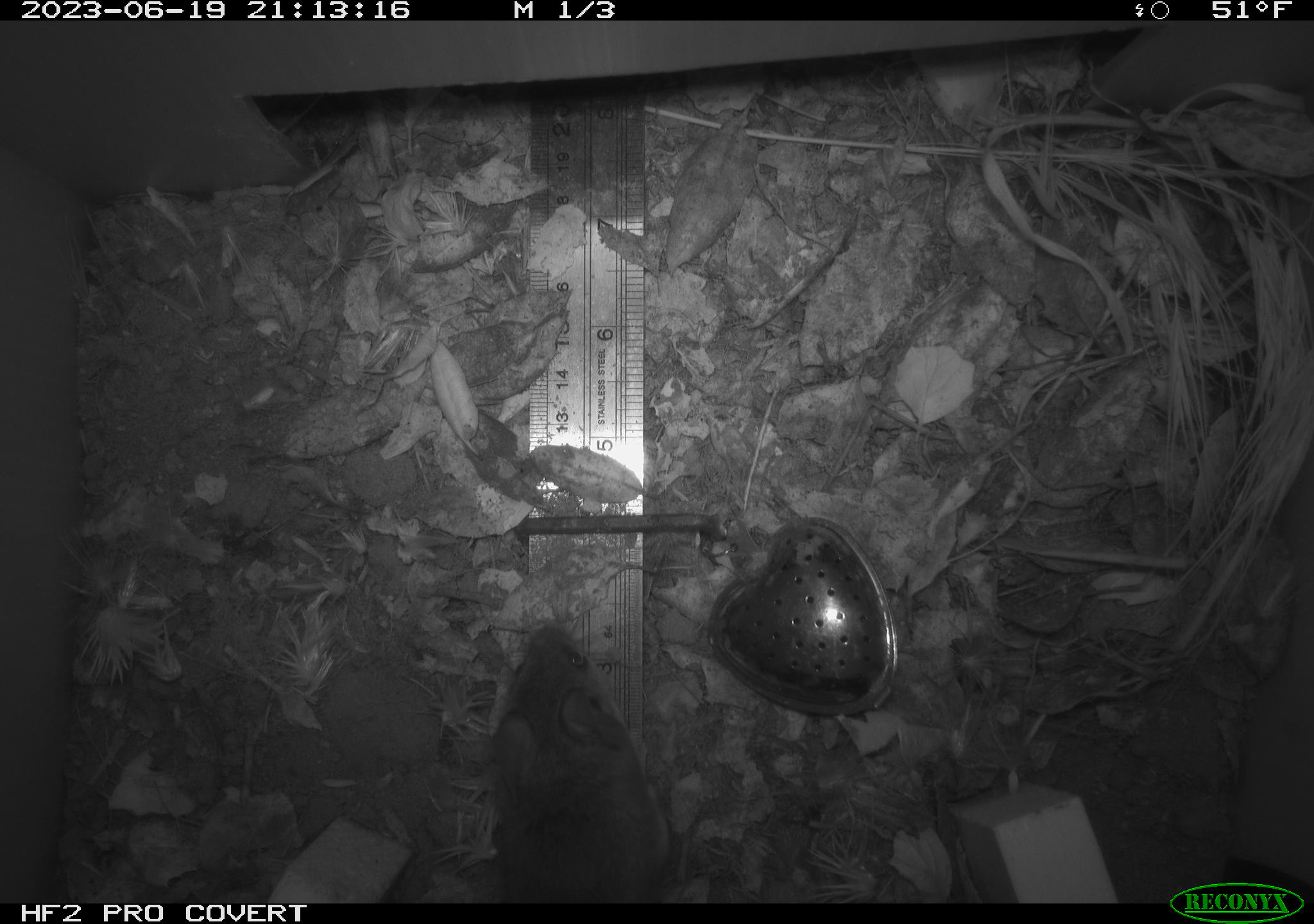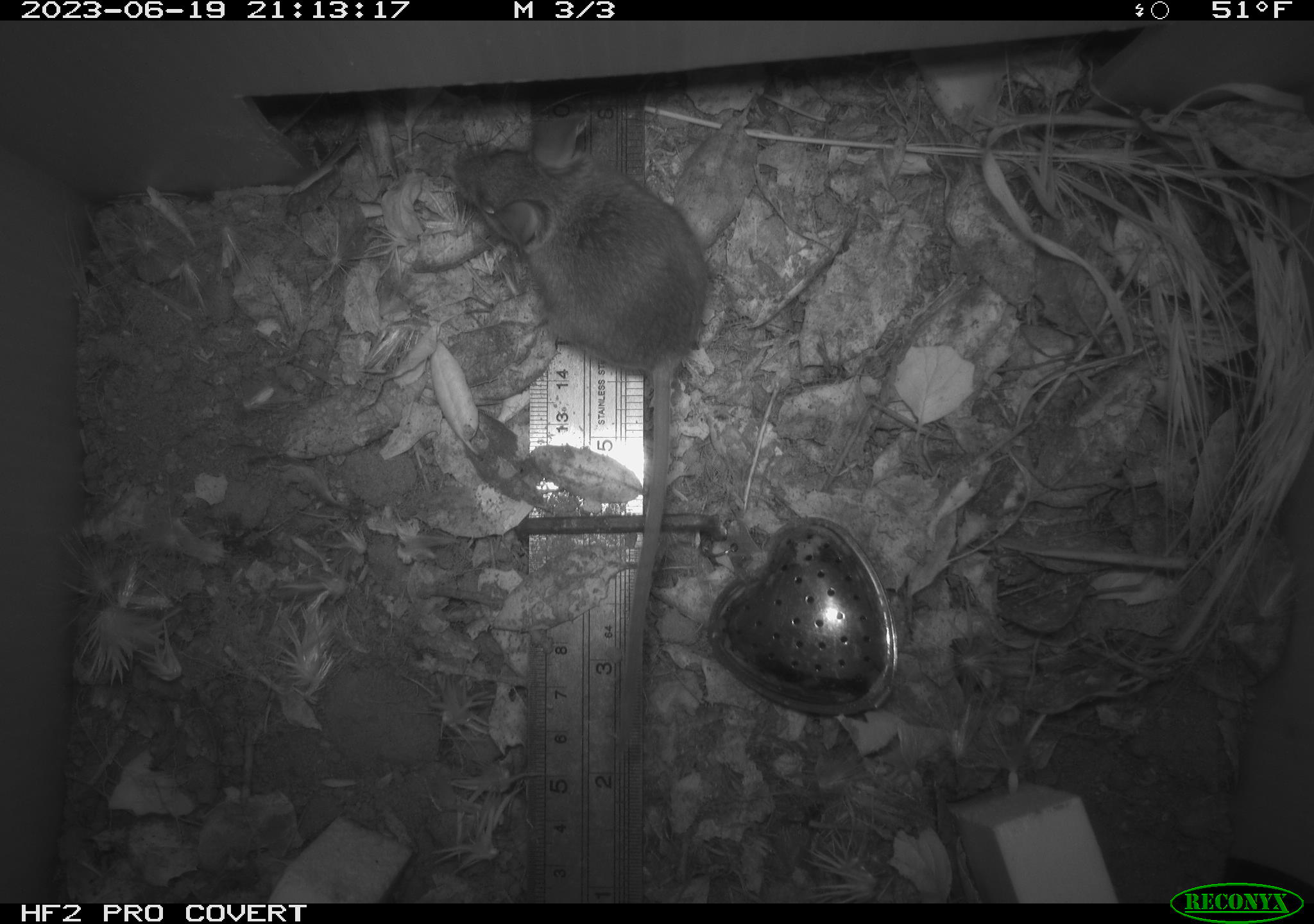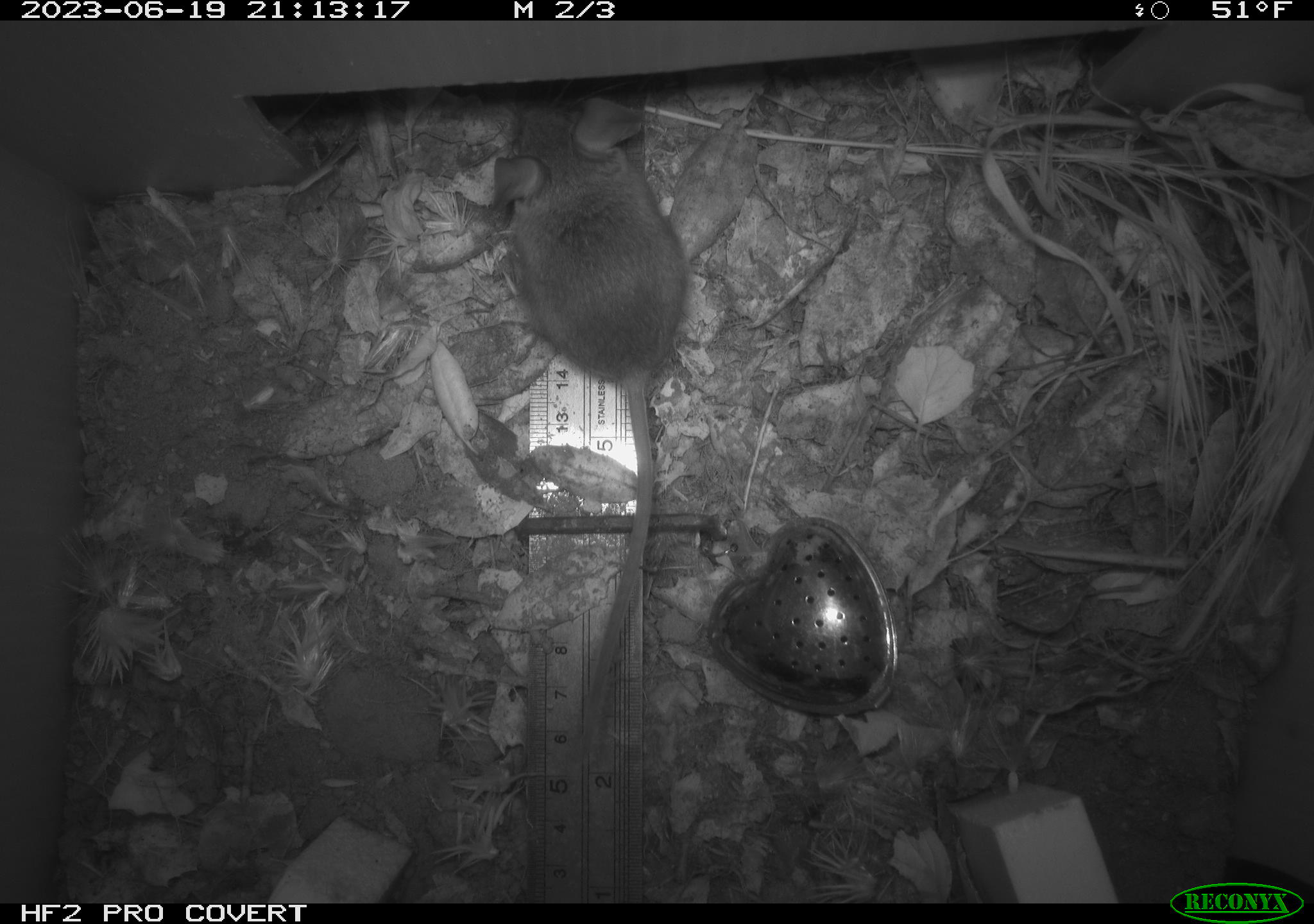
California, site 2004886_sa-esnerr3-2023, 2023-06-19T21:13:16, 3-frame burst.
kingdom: Animalia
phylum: Chordata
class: Mammalia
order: Rodentia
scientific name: Rodentia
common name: mouse species